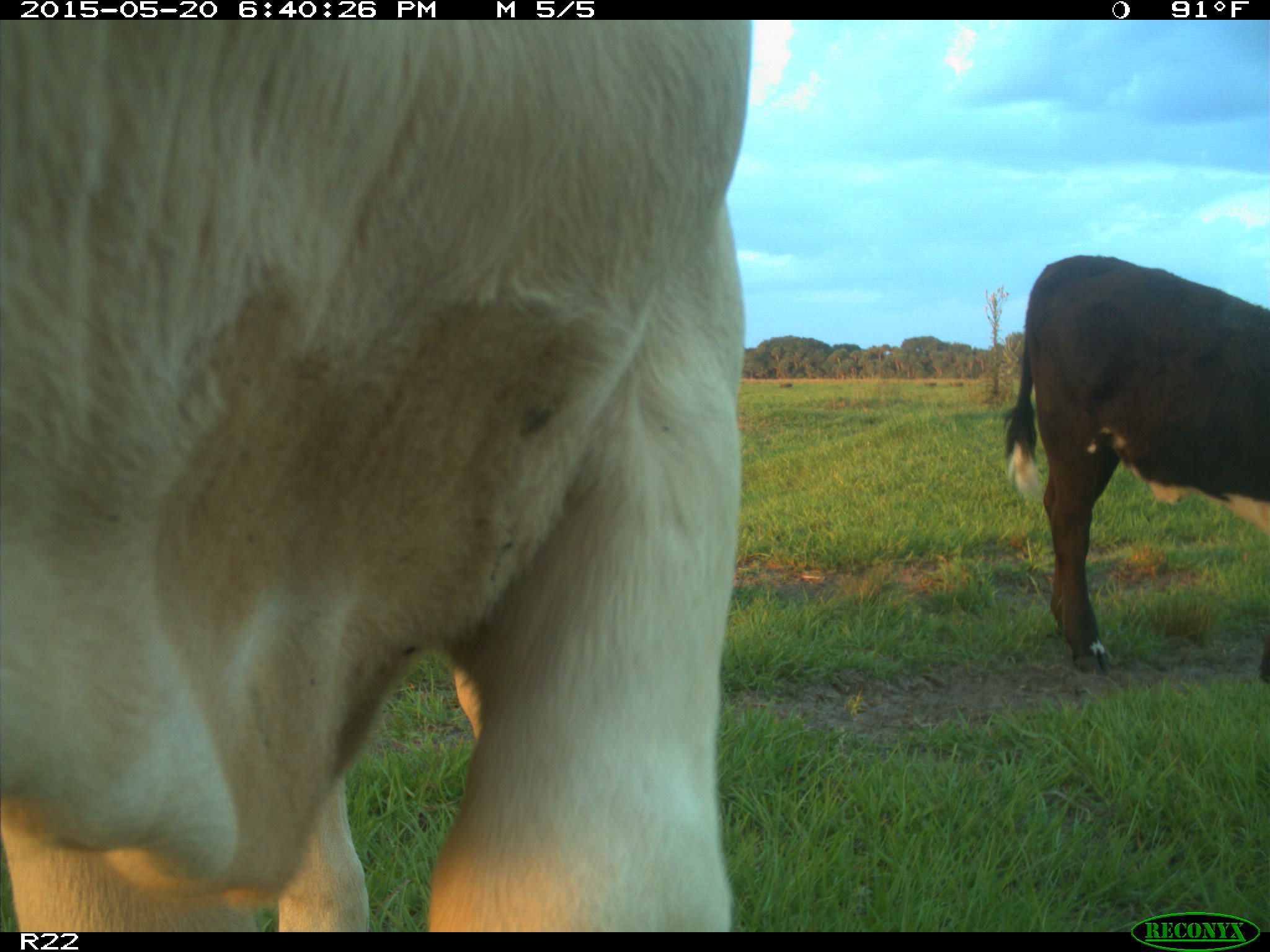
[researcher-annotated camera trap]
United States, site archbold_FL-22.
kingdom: Animalia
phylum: Chordata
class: Mammalia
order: Artiodactyla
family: Bovidae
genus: Bos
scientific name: Bos taurus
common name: domestic cow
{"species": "Bos taurus (domestic cow)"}